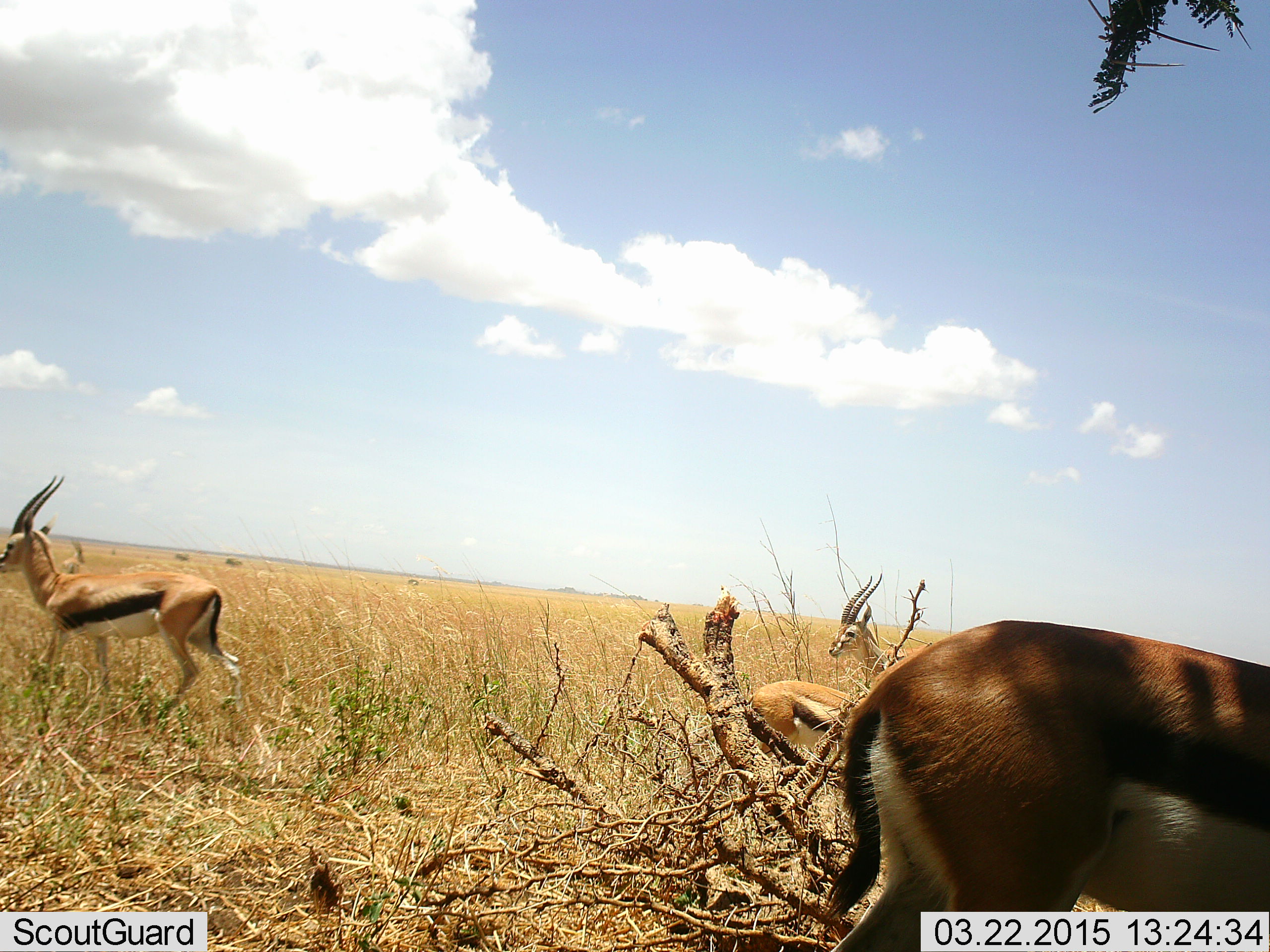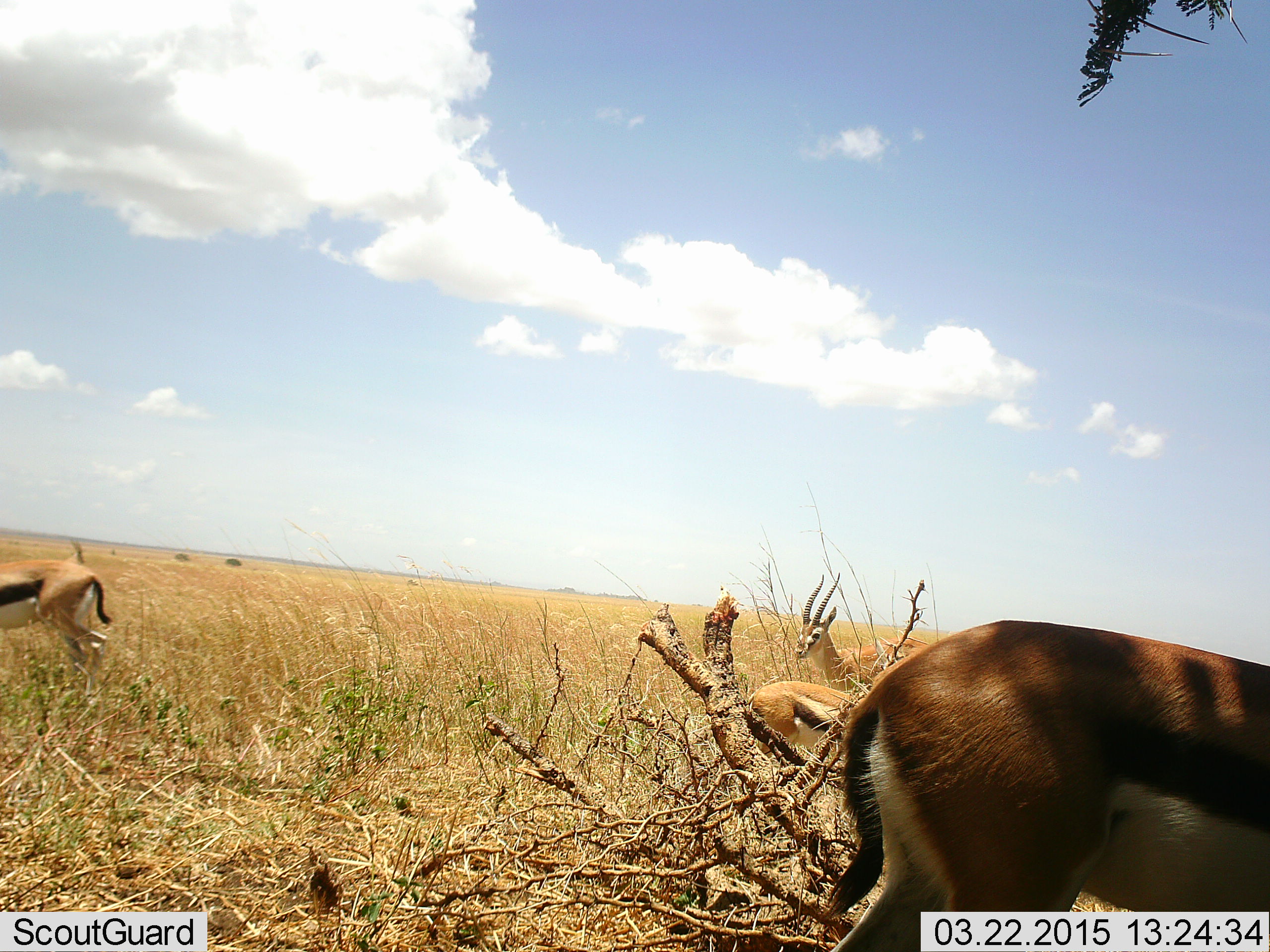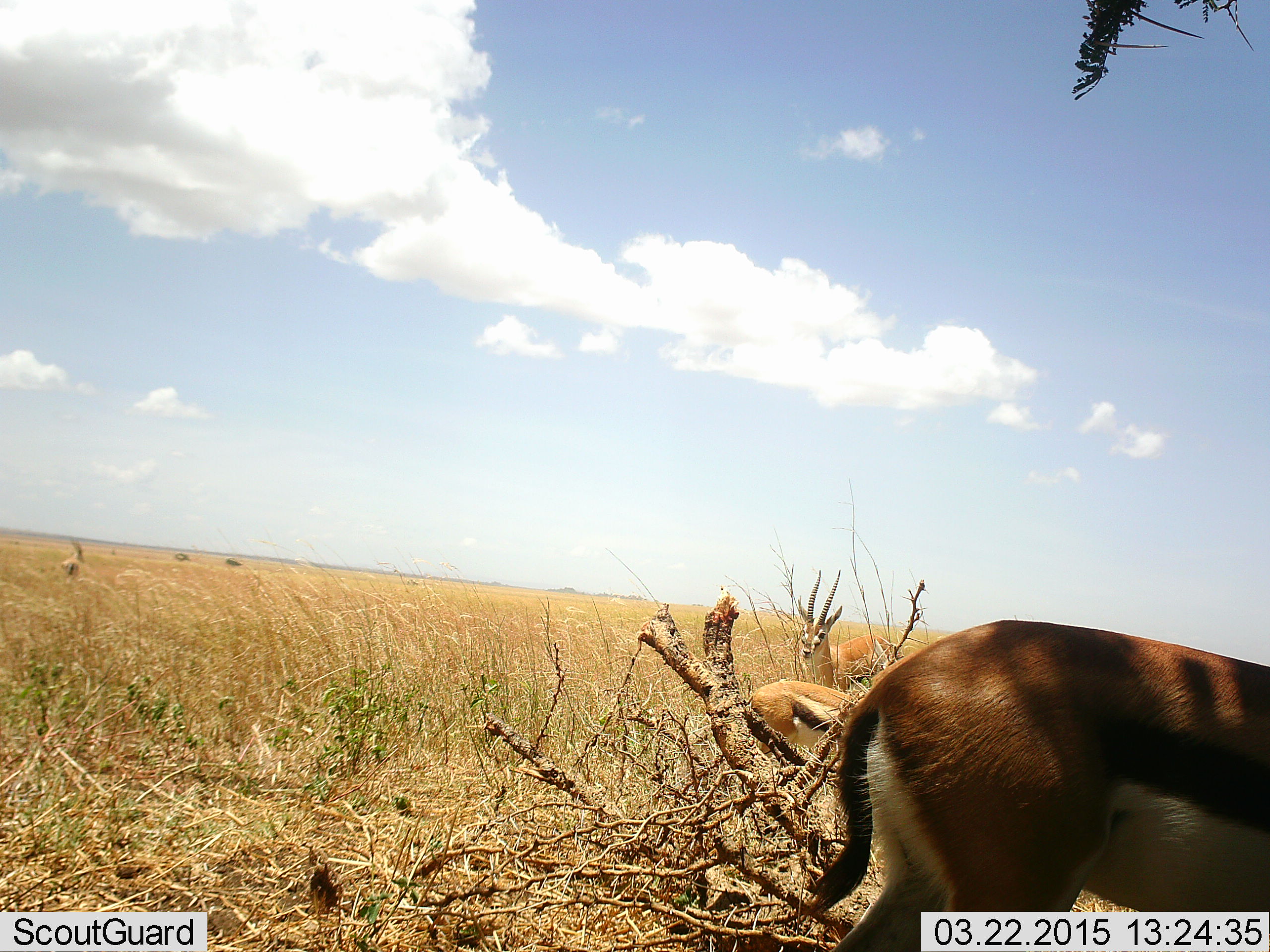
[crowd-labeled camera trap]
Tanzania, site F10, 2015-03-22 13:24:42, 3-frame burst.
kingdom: Animalia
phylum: Chordata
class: Mammalia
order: Artiodactyla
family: Bovidae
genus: Eudorcas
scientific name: Eudorcas thomsonii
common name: thomson's gazelle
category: gazellethomsons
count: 5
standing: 70%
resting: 20%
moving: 60%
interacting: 10%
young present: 0%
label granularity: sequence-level